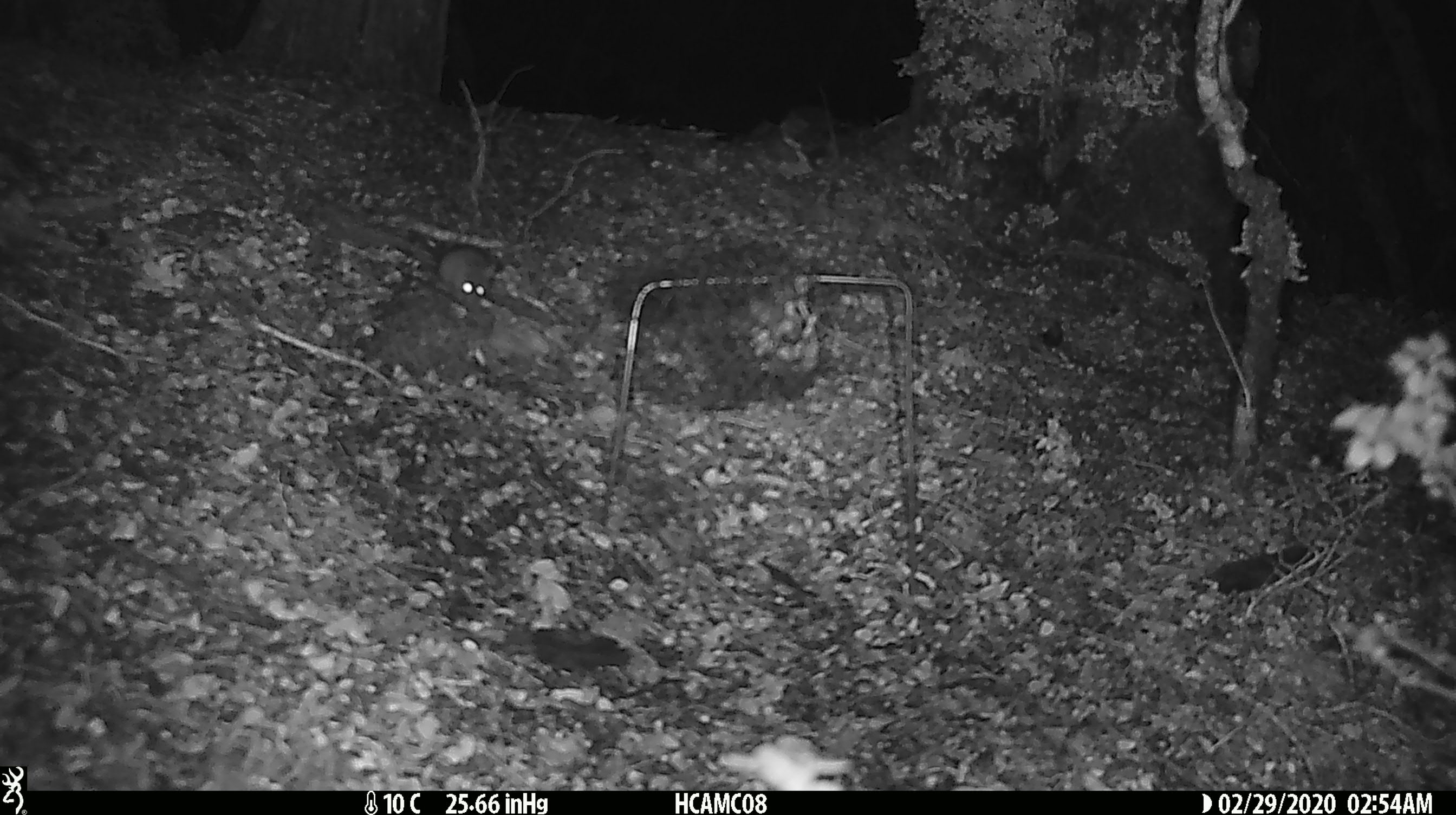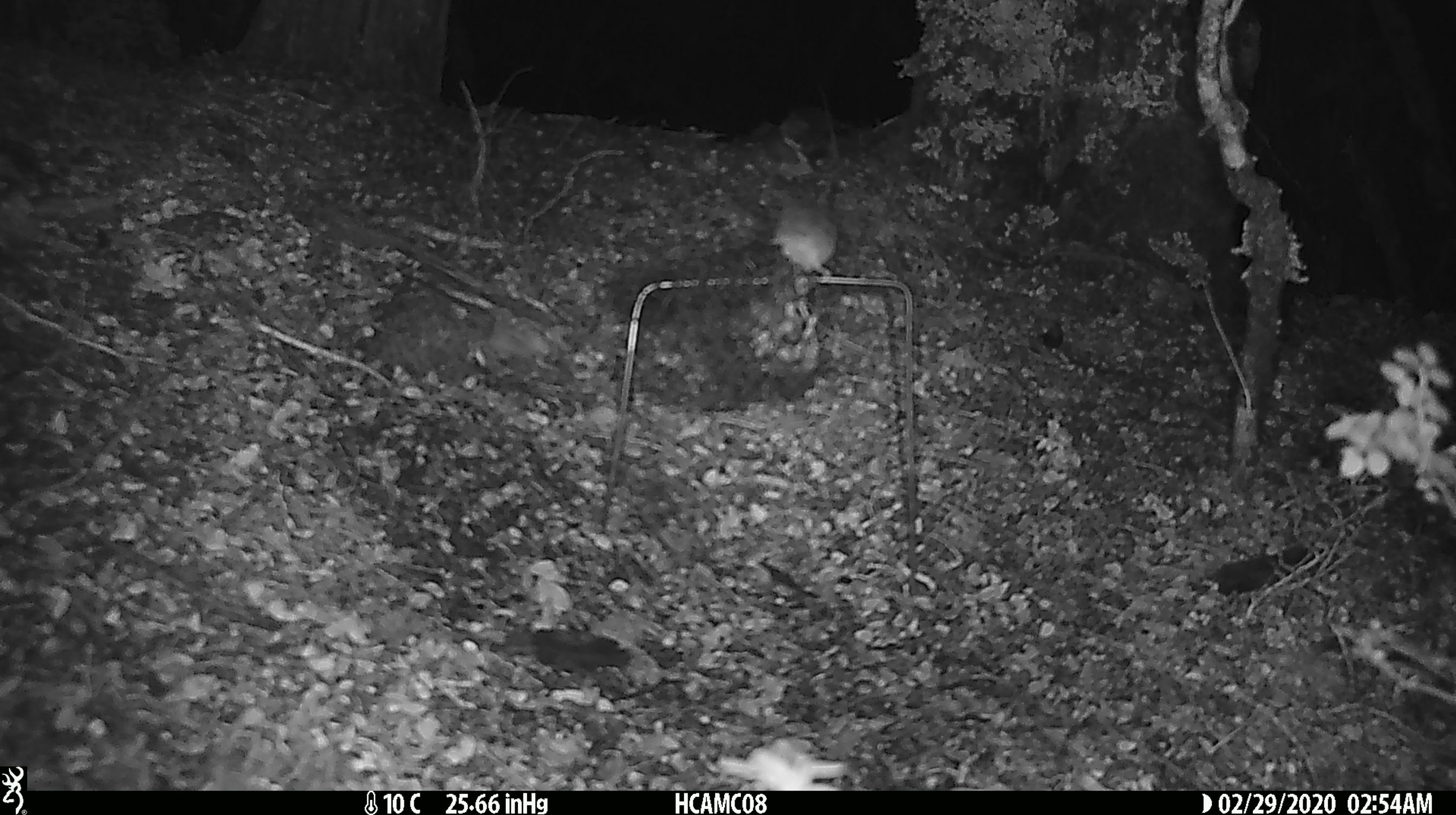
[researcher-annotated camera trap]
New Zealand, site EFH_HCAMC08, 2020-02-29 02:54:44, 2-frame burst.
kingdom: Animalia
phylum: Chordata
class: Mammalia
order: Rodentia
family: Muridae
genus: Mus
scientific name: Mus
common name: mouse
Mouse (Mus).